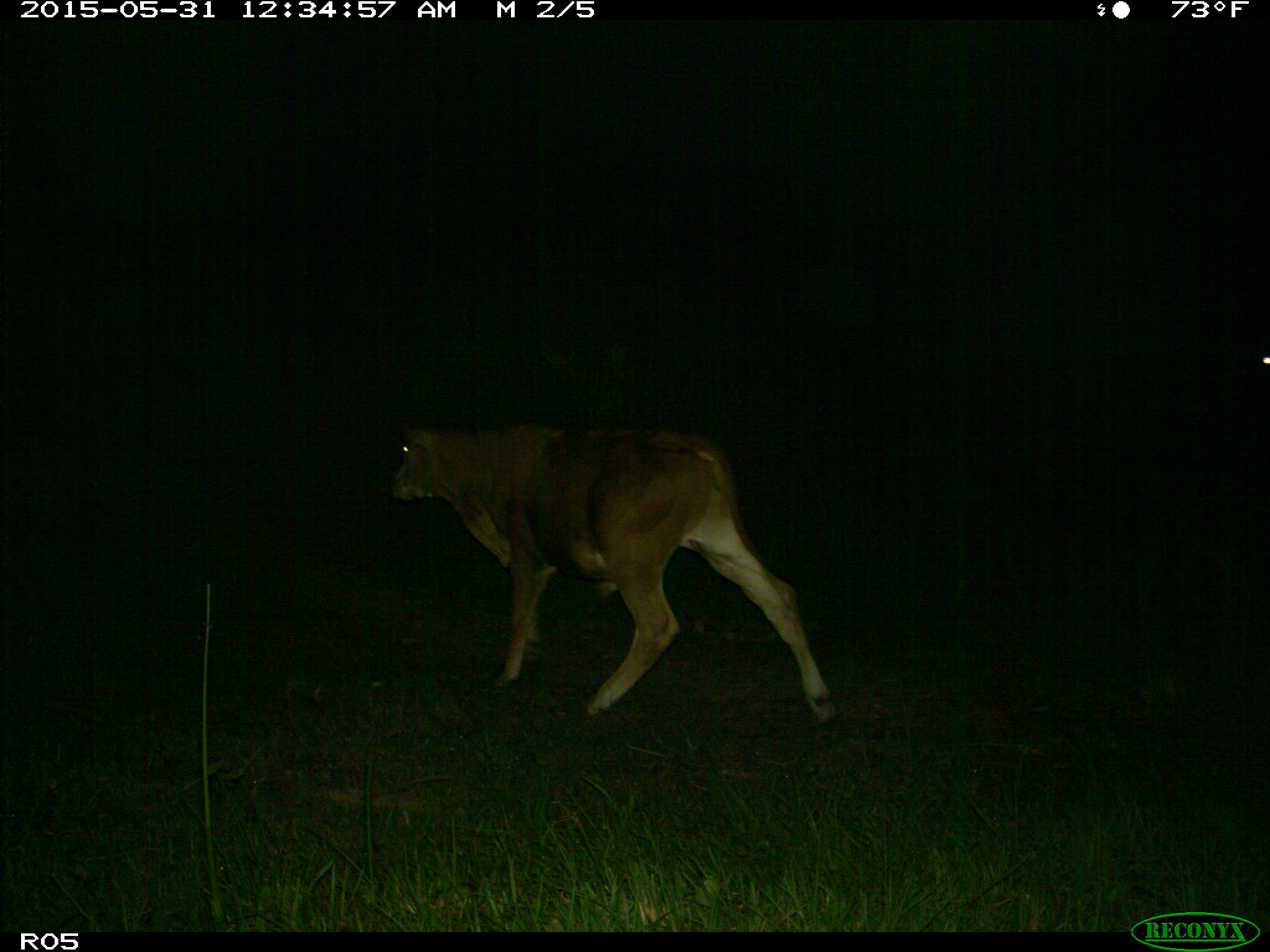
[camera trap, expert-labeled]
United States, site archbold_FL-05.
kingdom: Animalia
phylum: Chordata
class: Mammalia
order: Artiodactyla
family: Bovidae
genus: Bos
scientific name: Bos taurus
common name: domestic cow